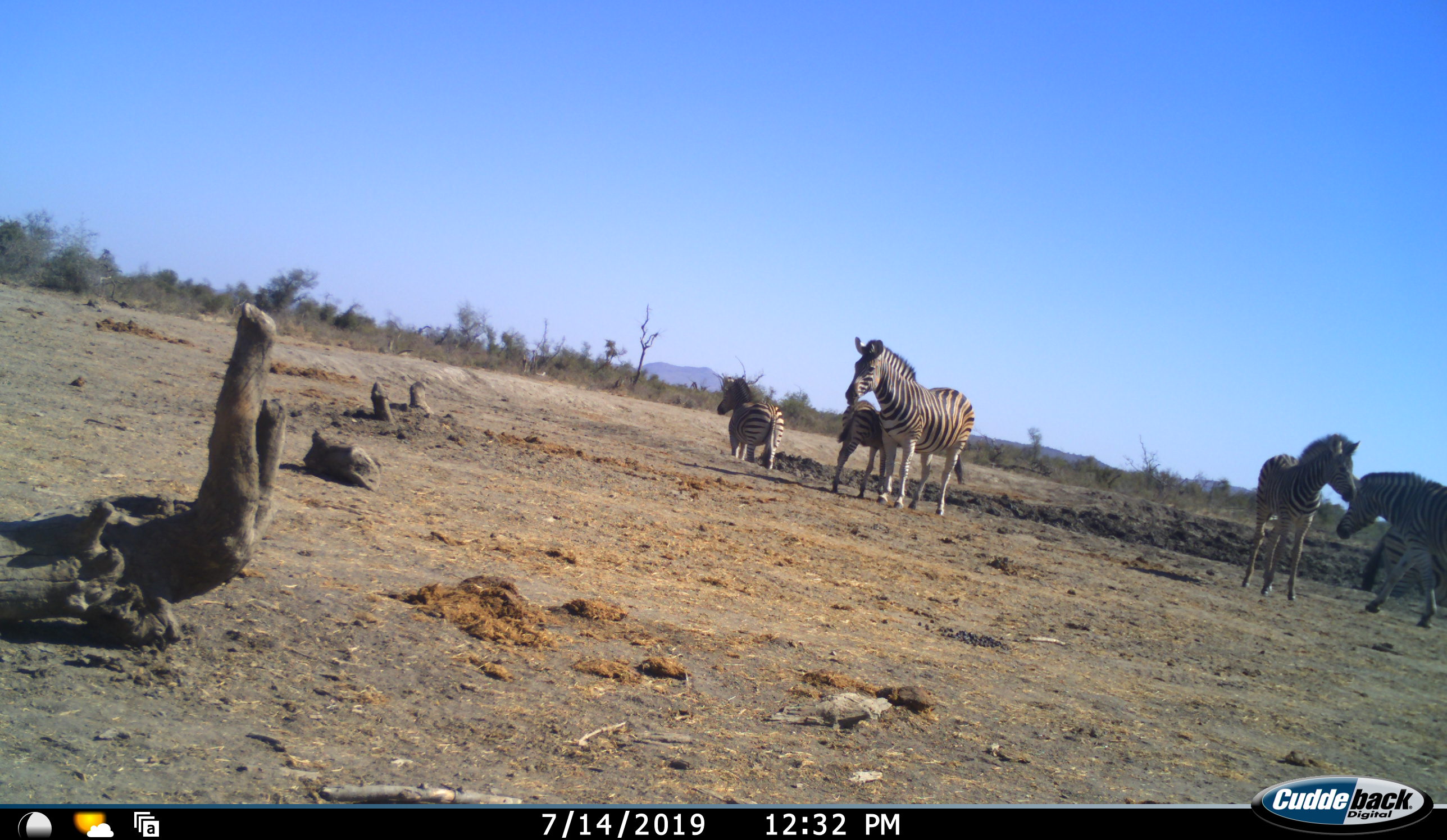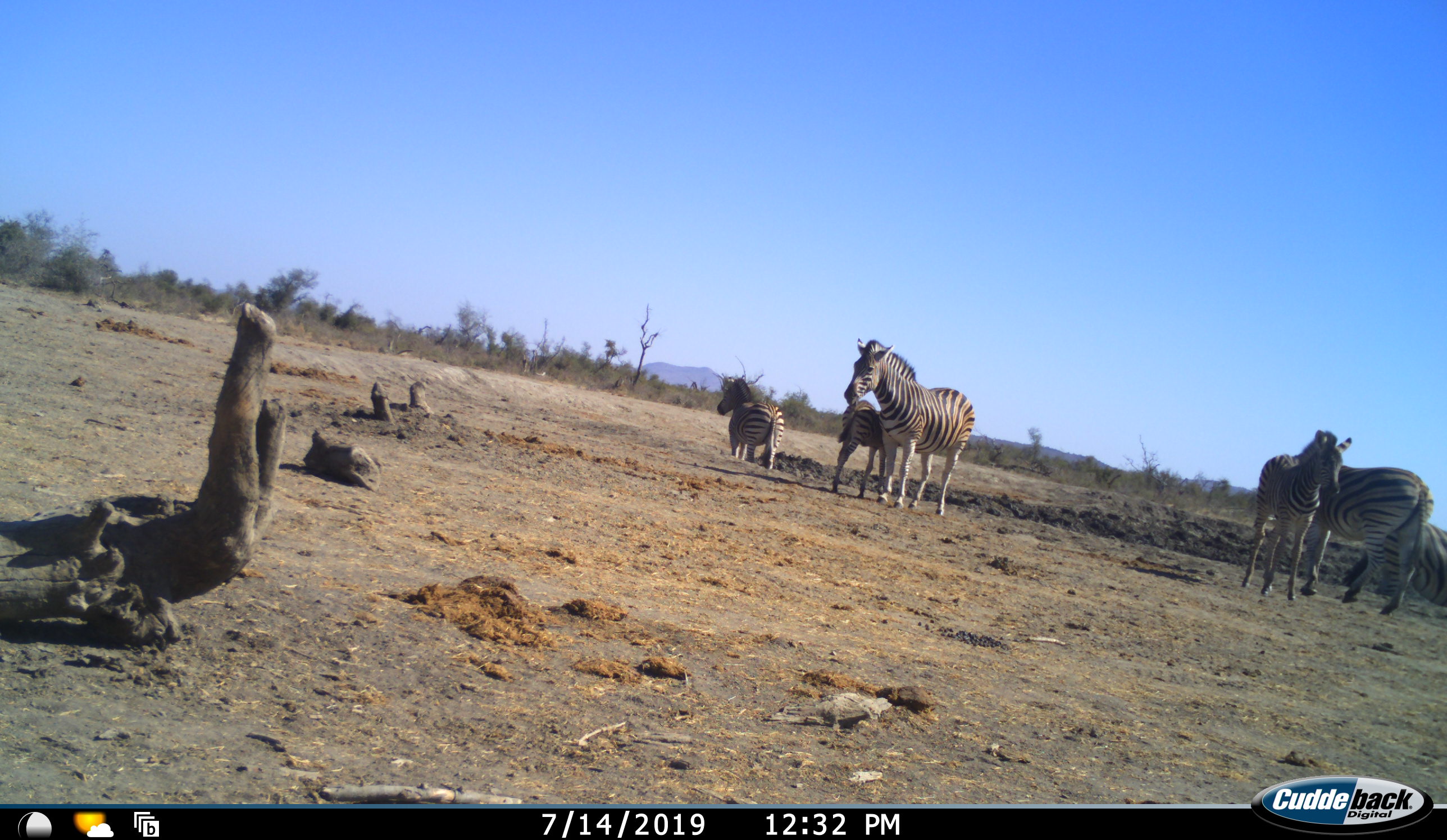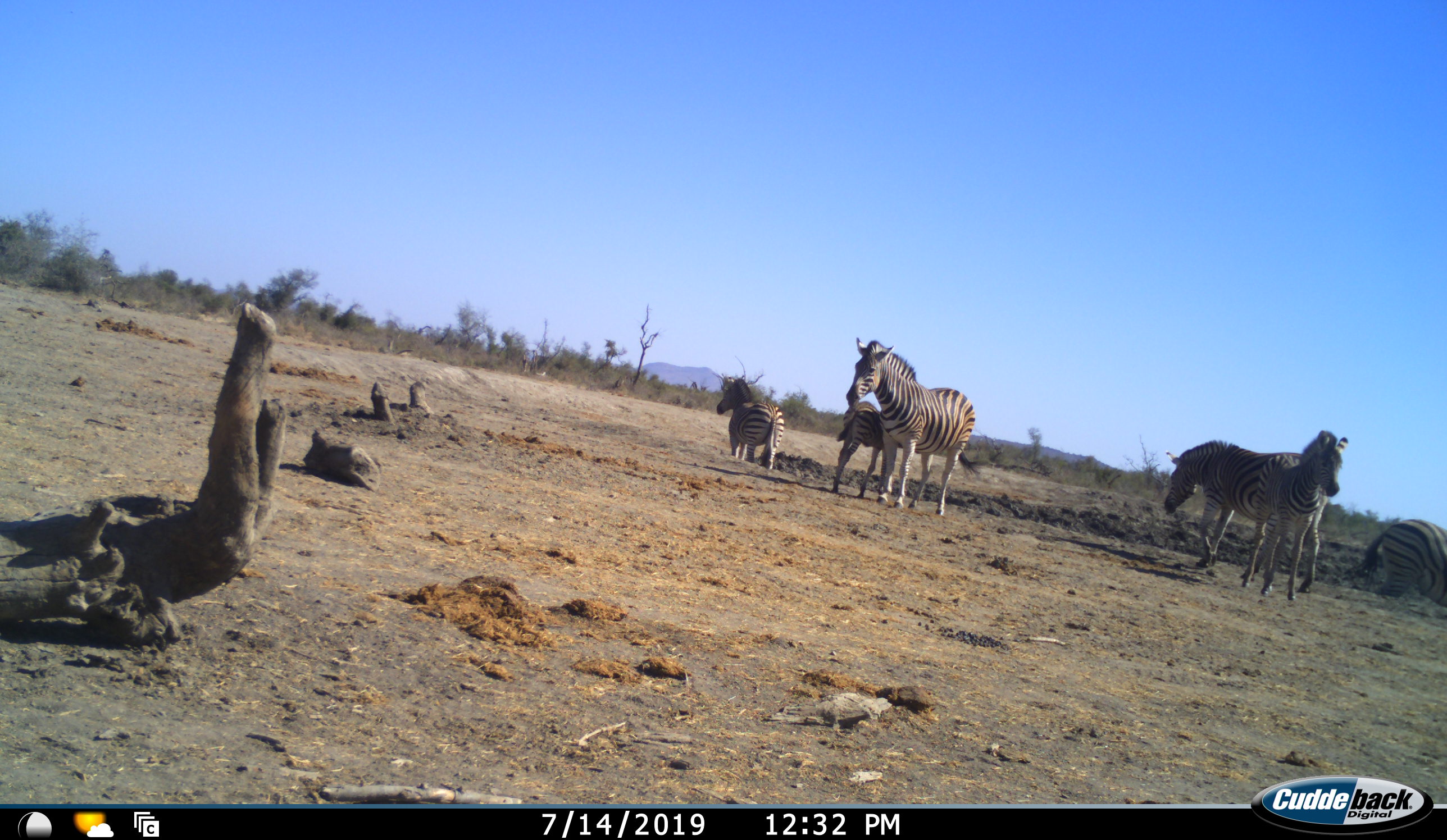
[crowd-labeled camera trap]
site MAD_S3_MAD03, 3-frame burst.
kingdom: Animalia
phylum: Chordata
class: Mammalia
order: Perissodactyla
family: Equidae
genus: Equus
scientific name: Equus quagga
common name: plains zebra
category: zebraplains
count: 6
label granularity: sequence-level